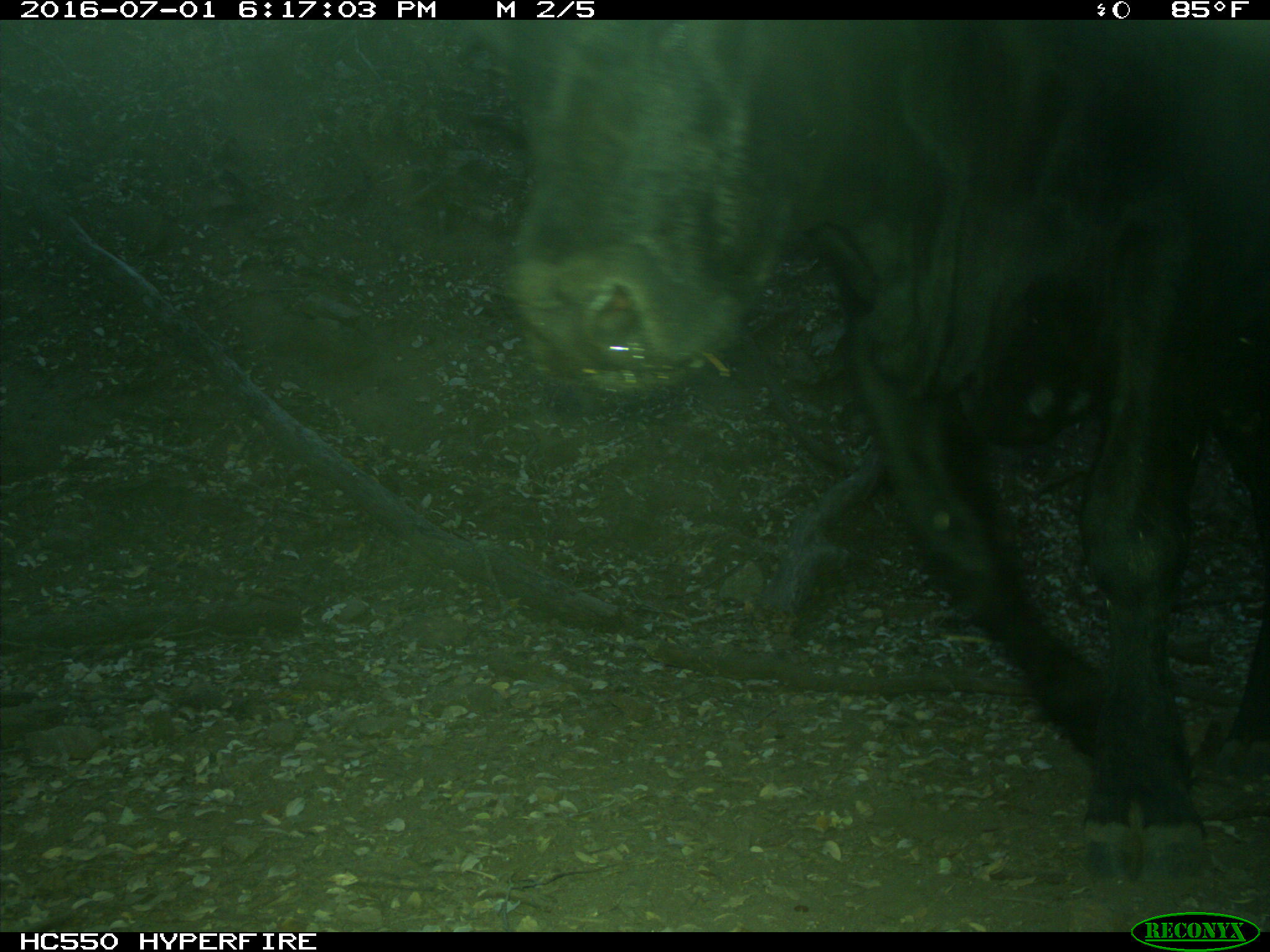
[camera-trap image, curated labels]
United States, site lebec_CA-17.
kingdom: Animalia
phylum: Chordata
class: Mammalia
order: Artiodactyla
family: Bovidae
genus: Bos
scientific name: Bos taurus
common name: domestic cow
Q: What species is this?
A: Bos taurus (domestic cow).